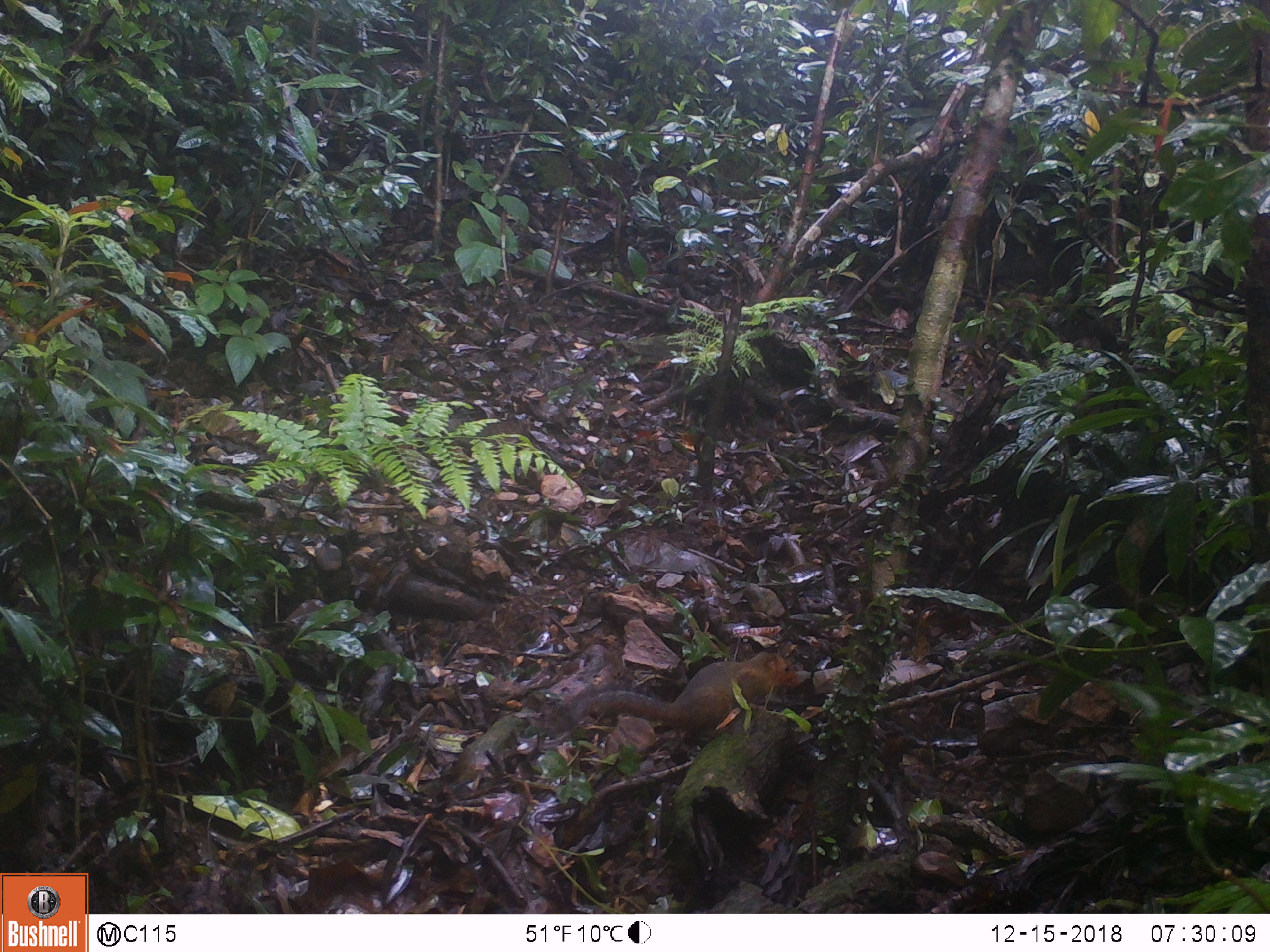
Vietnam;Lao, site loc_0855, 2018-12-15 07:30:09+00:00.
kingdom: Animalia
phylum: Chordata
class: Mammalia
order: Rodentia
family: Sciuridae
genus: Dremomys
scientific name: Dremomys rufigenis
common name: red-cheeked squirrel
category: red cheeked squirrel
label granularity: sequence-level